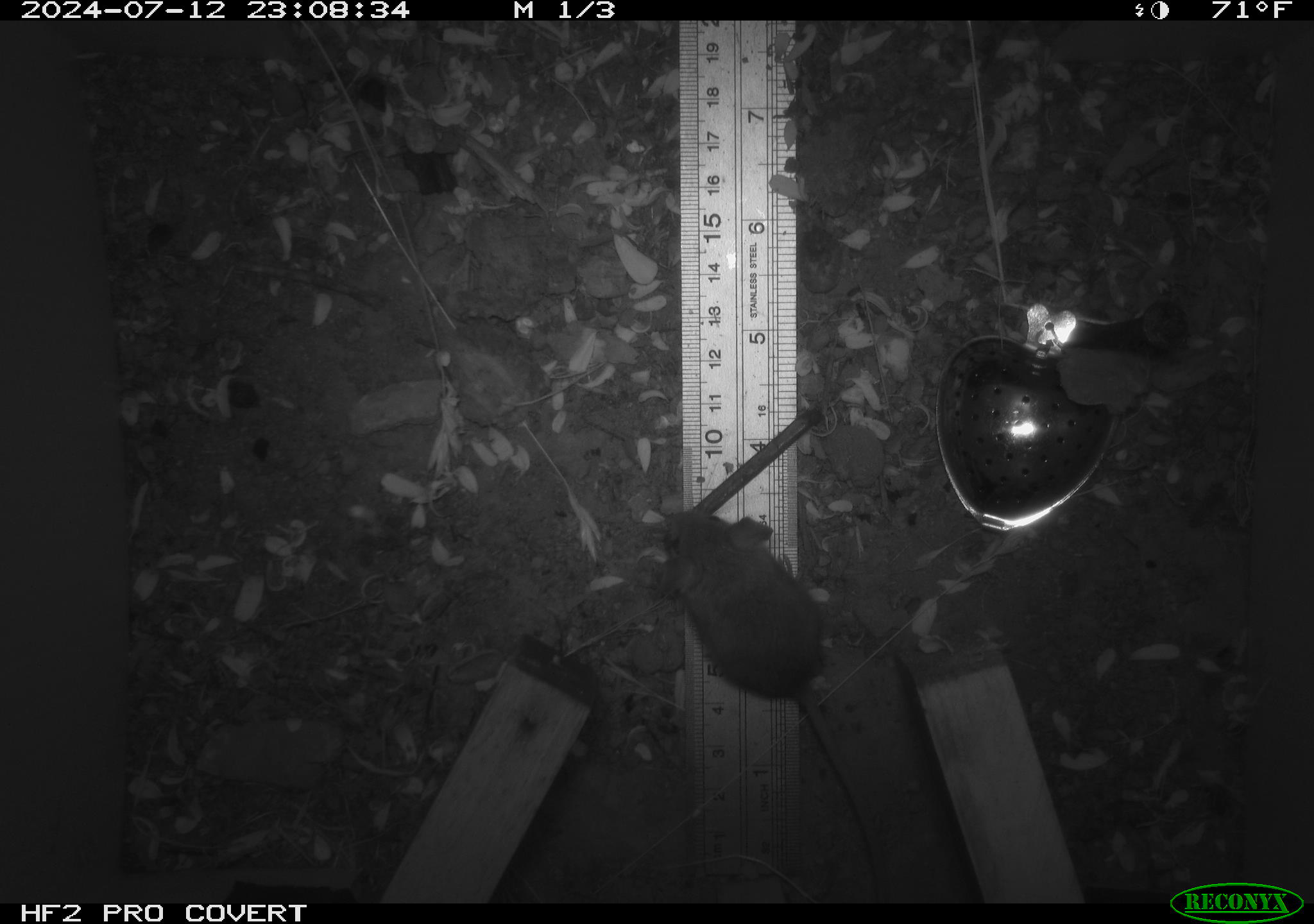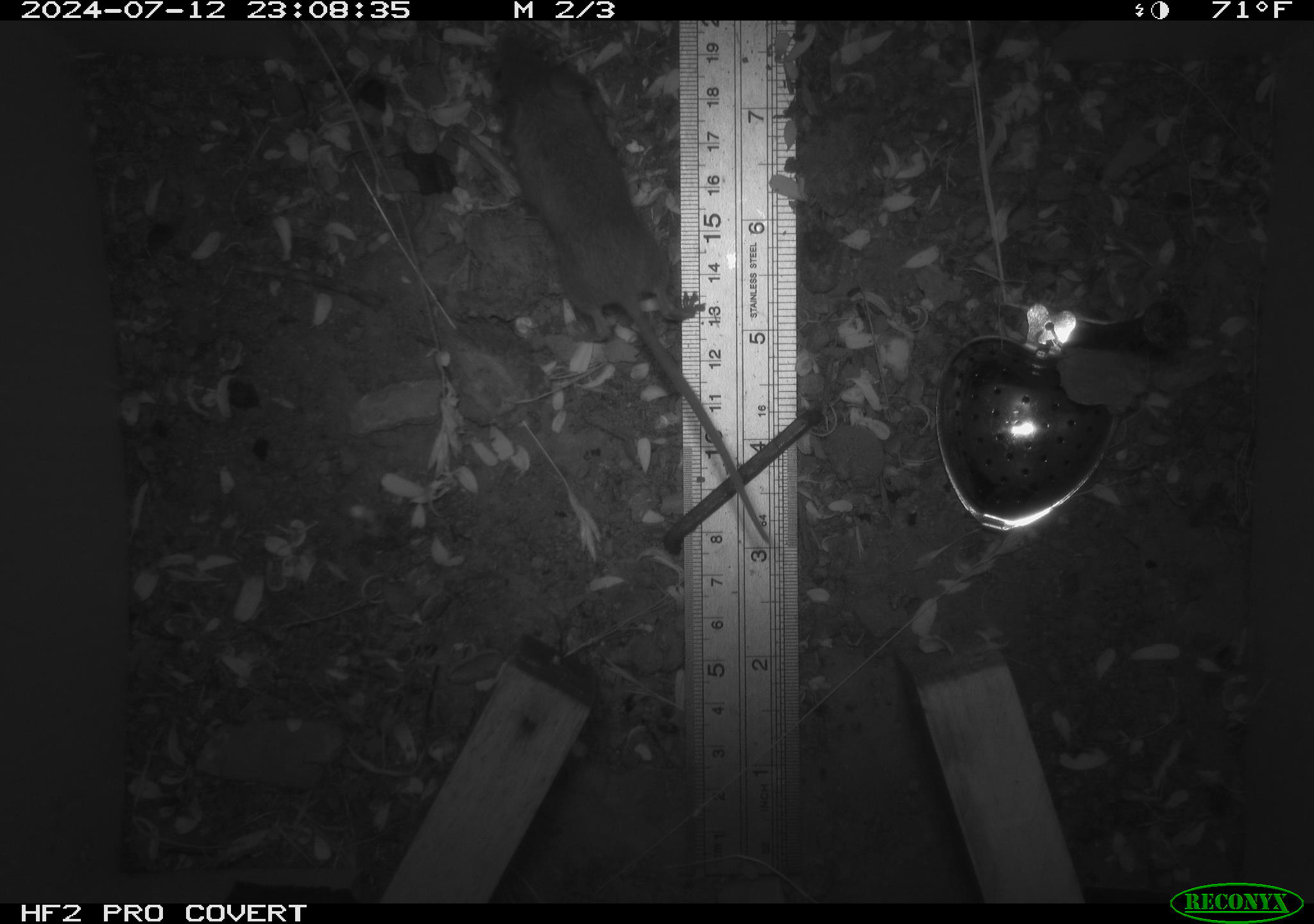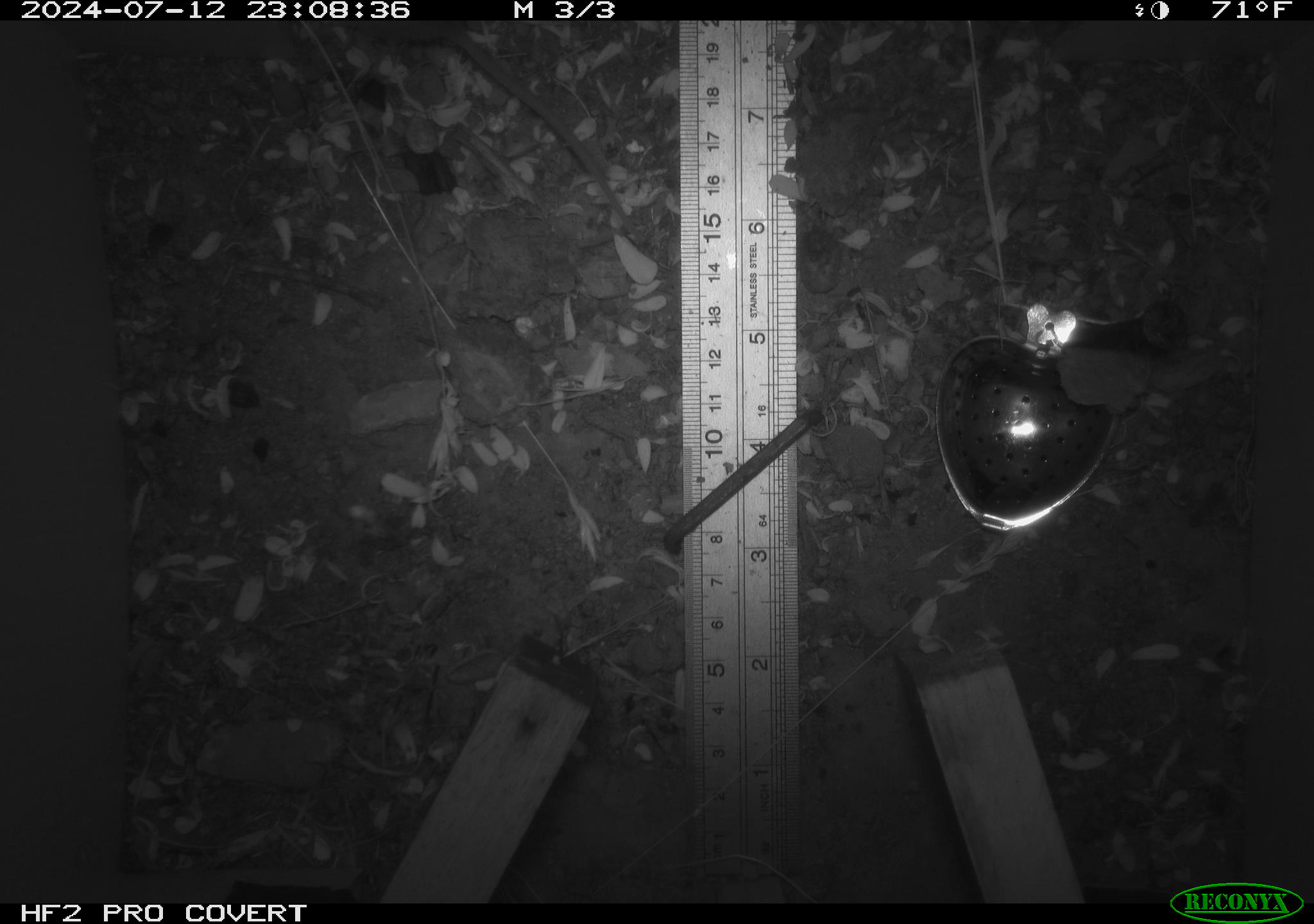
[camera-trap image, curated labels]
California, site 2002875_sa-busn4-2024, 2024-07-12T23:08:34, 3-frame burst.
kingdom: Animalia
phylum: Chordata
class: Mammalia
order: Rodentia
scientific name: Rodentia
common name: rodent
Rodent (Rodentia).